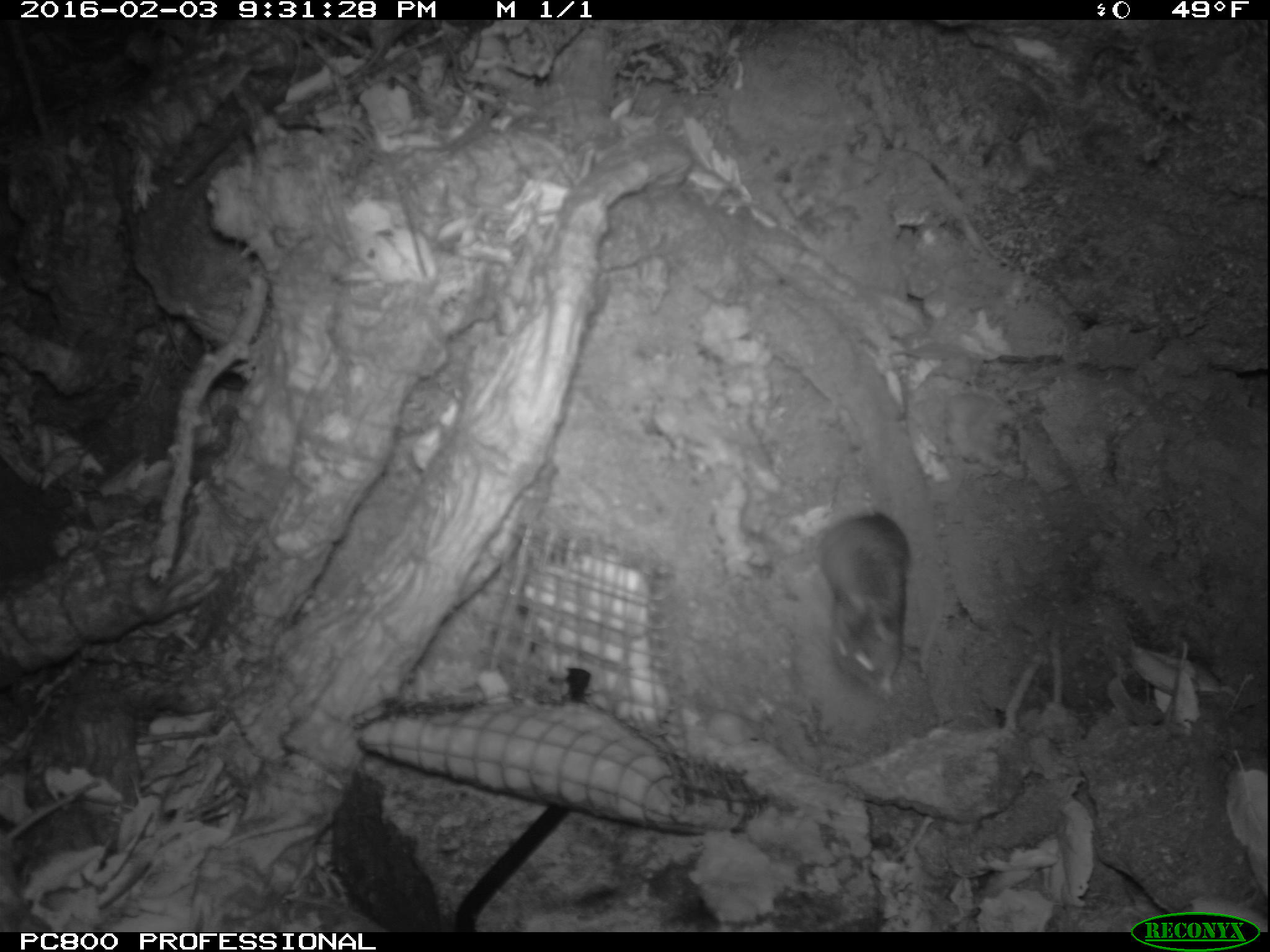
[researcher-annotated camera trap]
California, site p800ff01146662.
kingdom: Animalia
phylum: Chordata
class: Mammalia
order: Rodentia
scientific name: Rodentia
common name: rodent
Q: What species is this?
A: Rodent (Rodentia).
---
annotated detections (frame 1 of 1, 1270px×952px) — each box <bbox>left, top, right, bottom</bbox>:
rodent: <bbox>737, 471, 911, 694</bbox>; <bbox>0, 779, 101, 932</bbox>